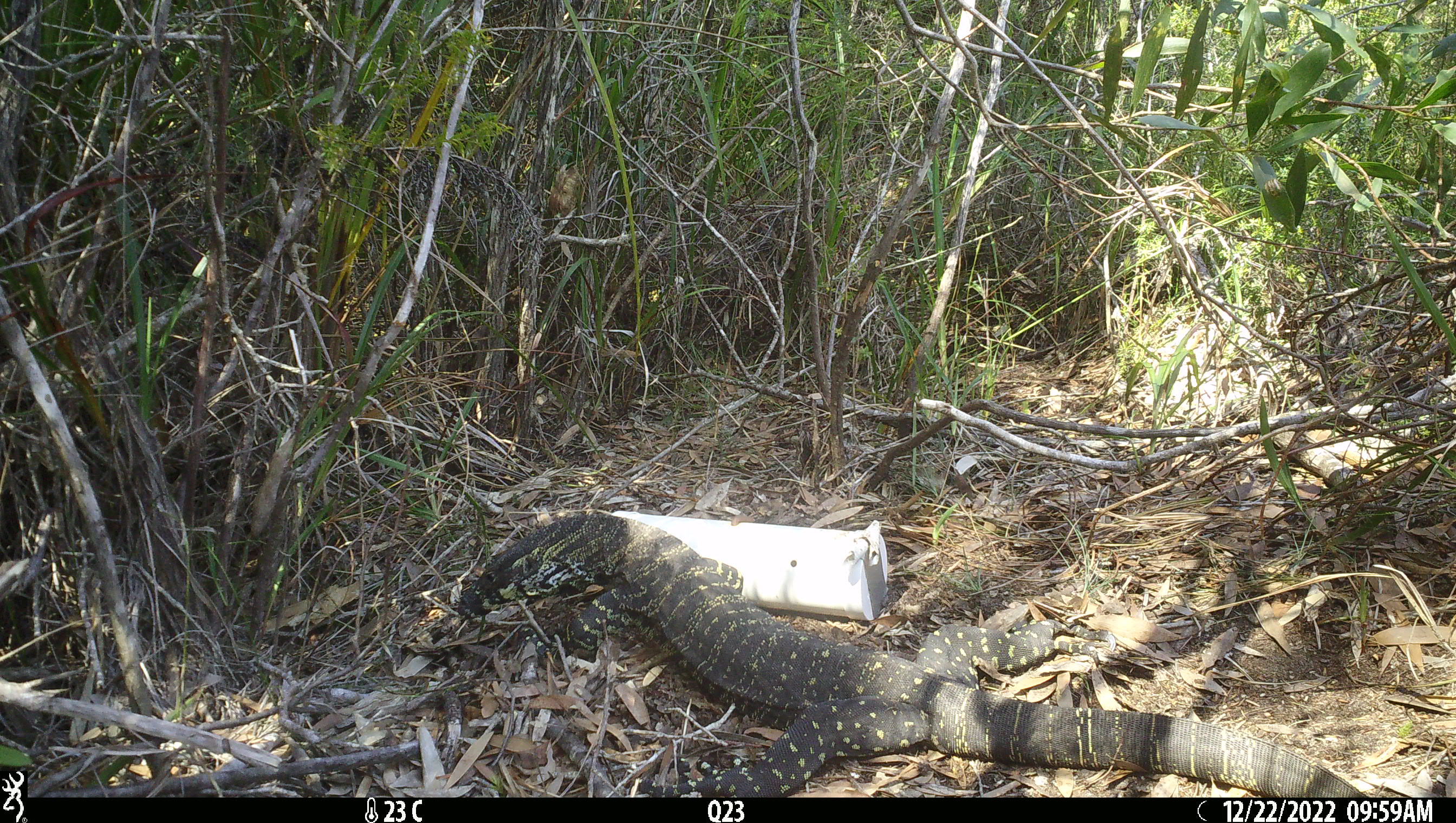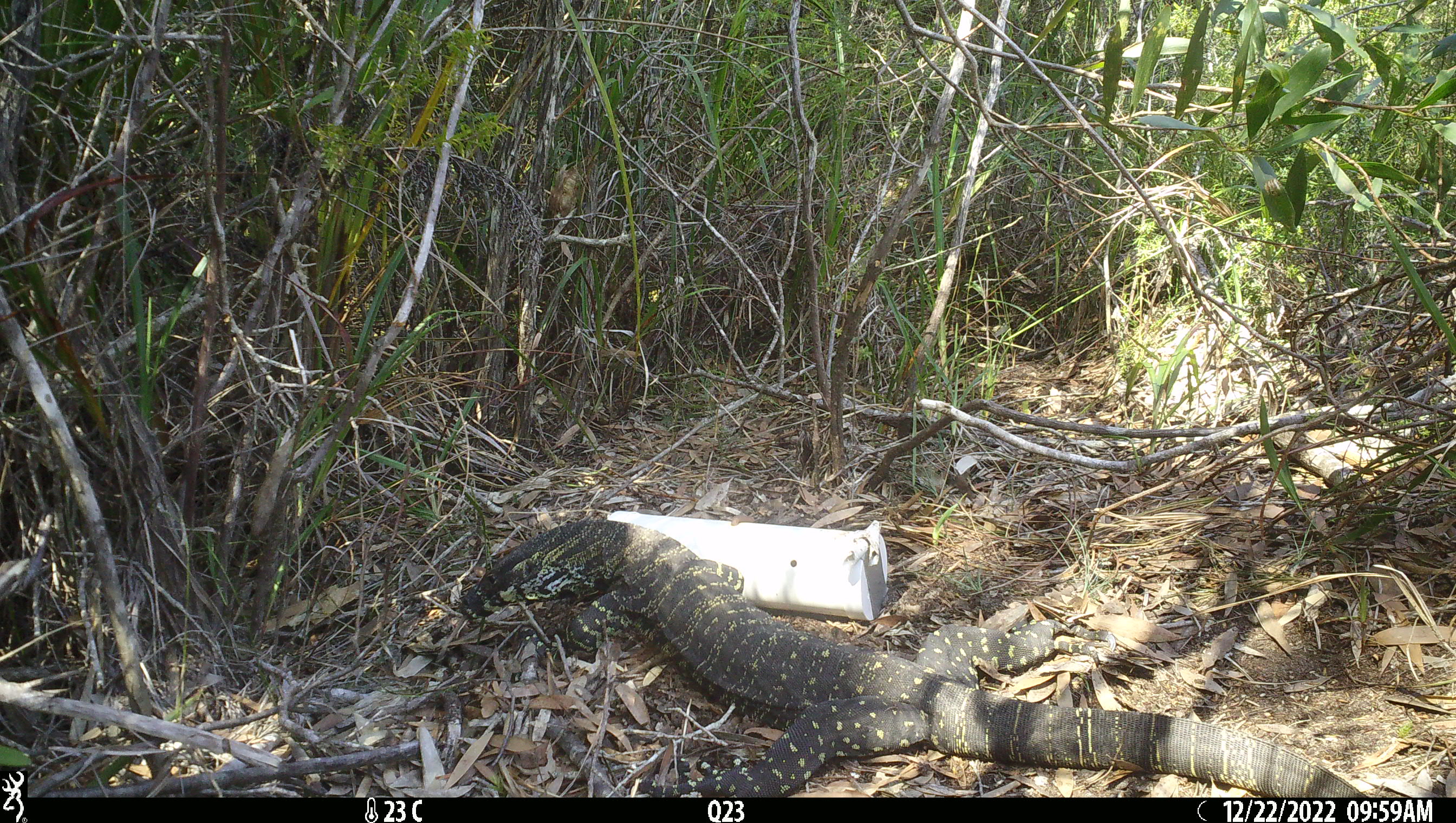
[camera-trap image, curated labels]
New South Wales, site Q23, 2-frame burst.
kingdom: Animalia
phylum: Chordata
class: Reptilia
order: Squamata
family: Varanidae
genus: Varanus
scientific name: Varanus varius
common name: lace monitor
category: goanna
Goanna (lace monitor) (Varanus varius).